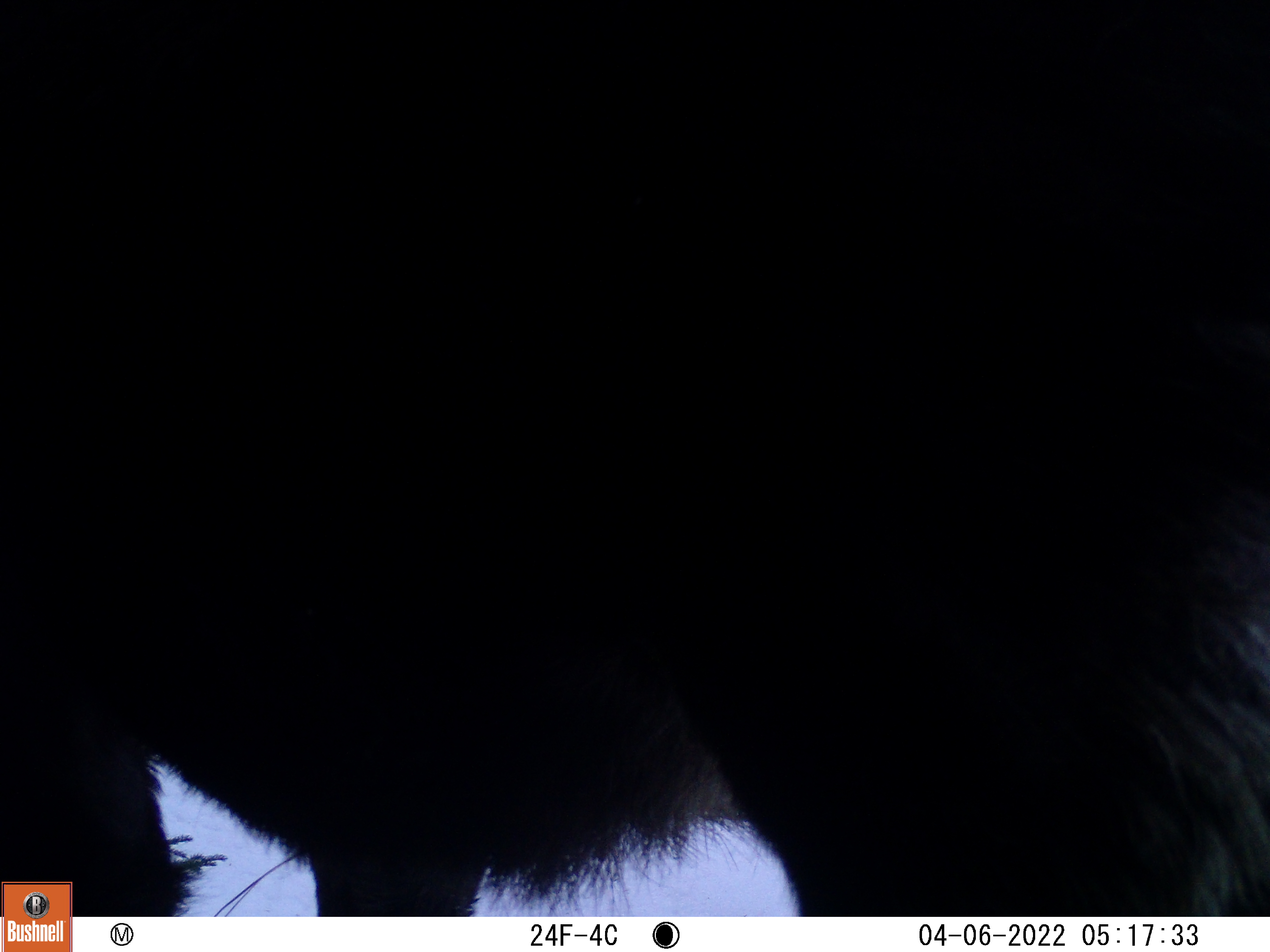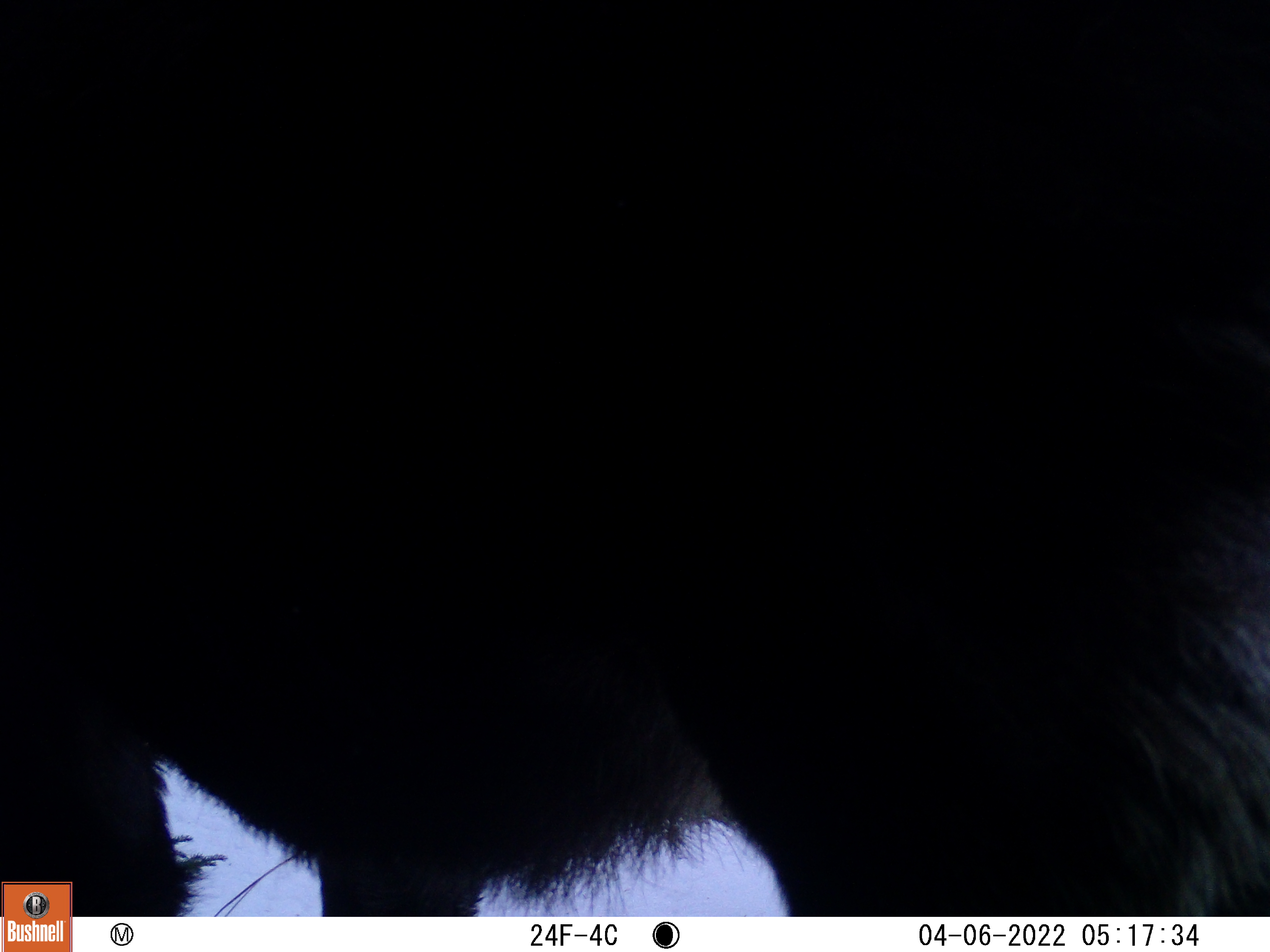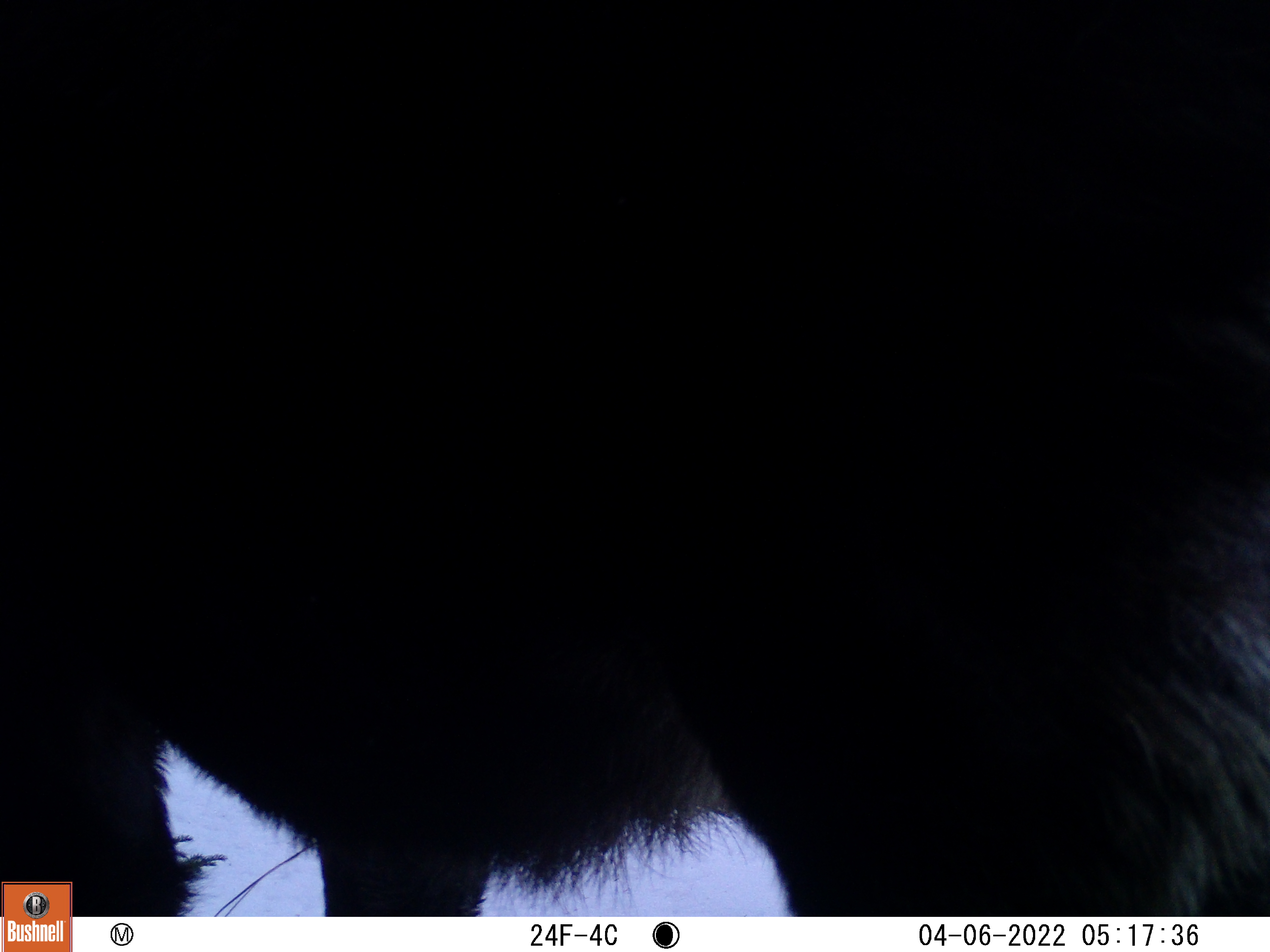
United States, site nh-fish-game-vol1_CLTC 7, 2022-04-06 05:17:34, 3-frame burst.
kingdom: Animalia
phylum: Chordata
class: Mammalia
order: Artiodactyla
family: Cervidae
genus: Alces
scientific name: Alces alces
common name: moose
Moose (Alces alces).